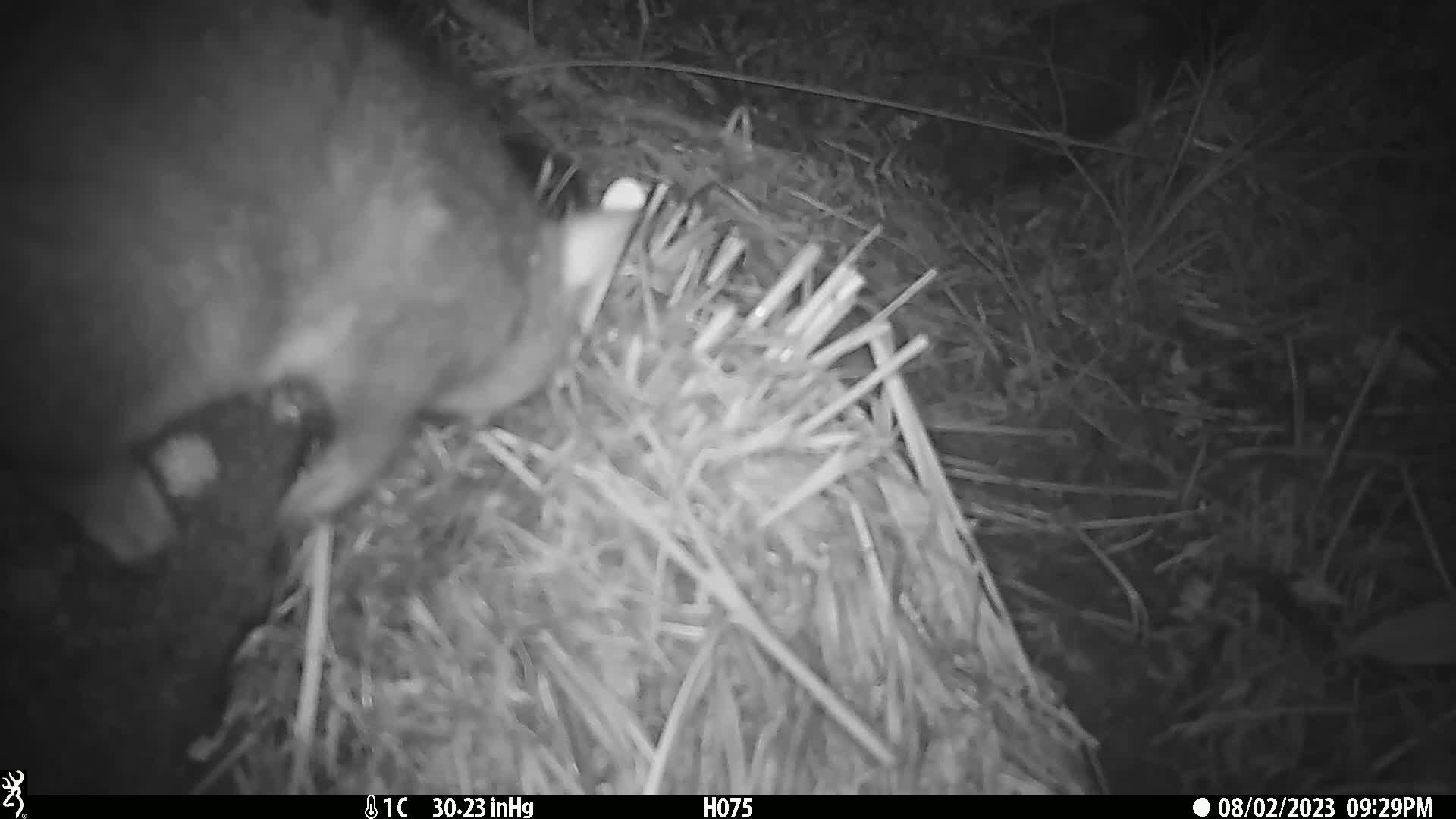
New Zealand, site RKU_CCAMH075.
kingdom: Animalia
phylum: Chordata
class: Mammalia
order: Diprotodontia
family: Phalangeridae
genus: Trichosurus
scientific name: Trichosurus vulpecula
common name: common brushtail possum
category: possum